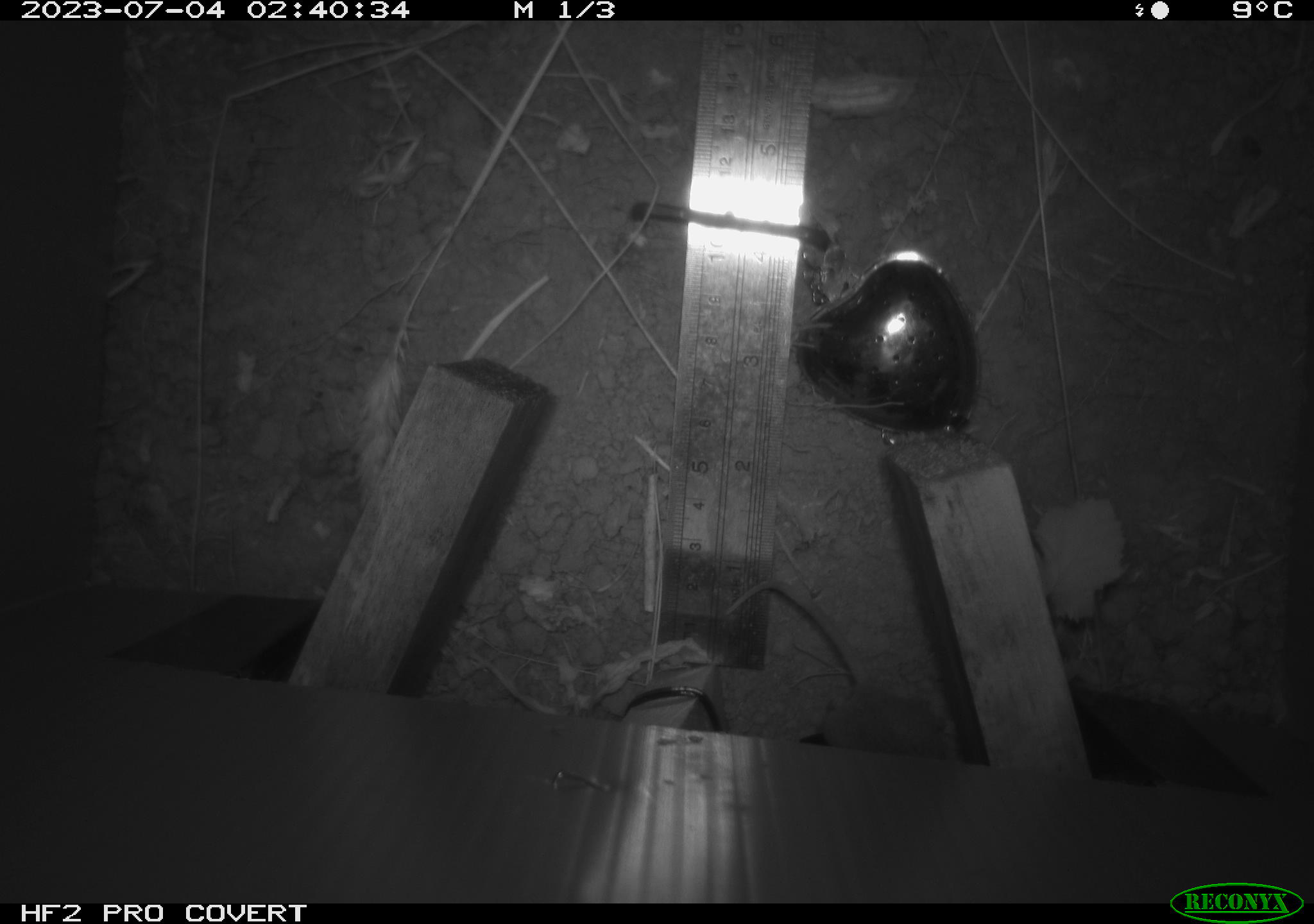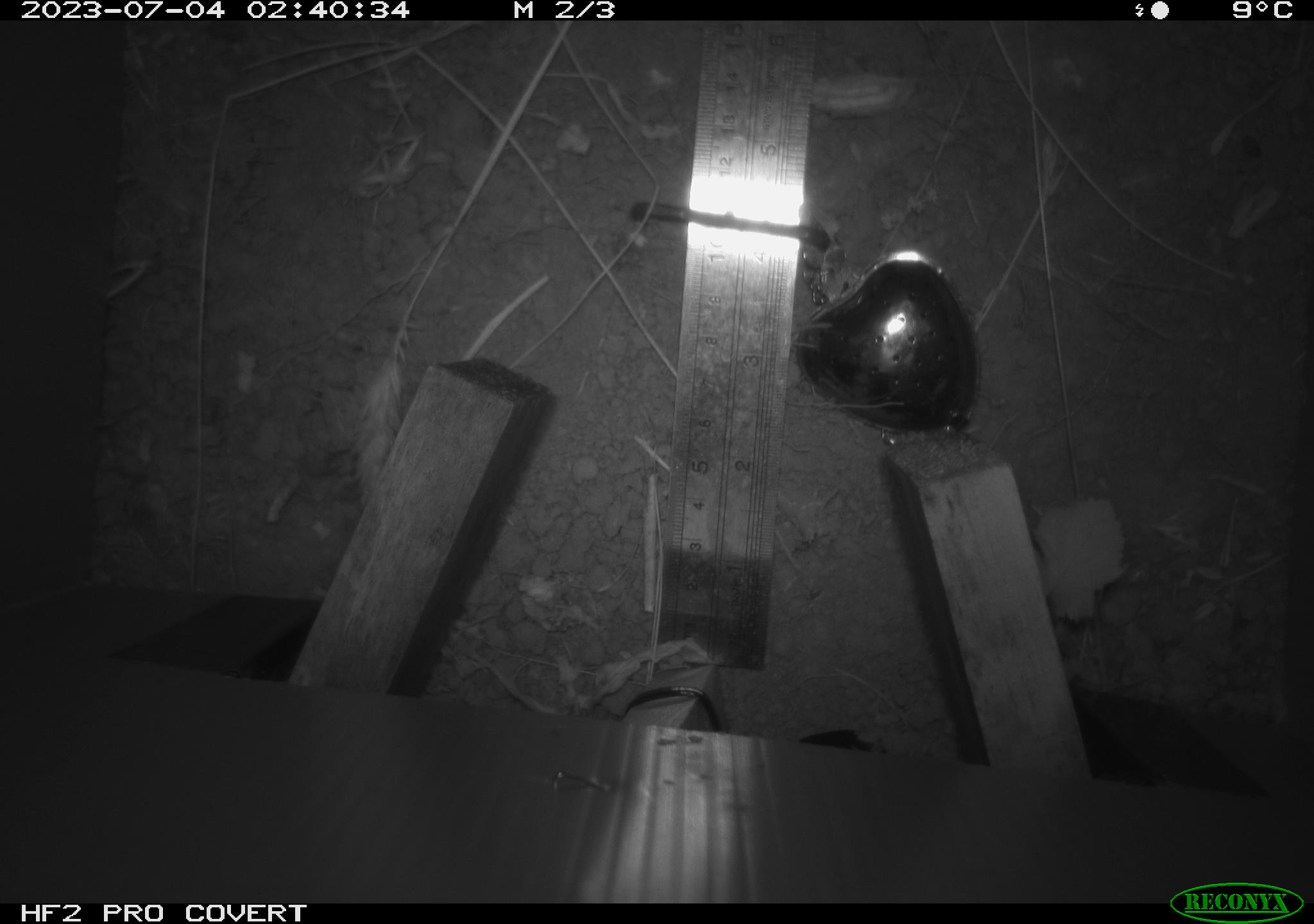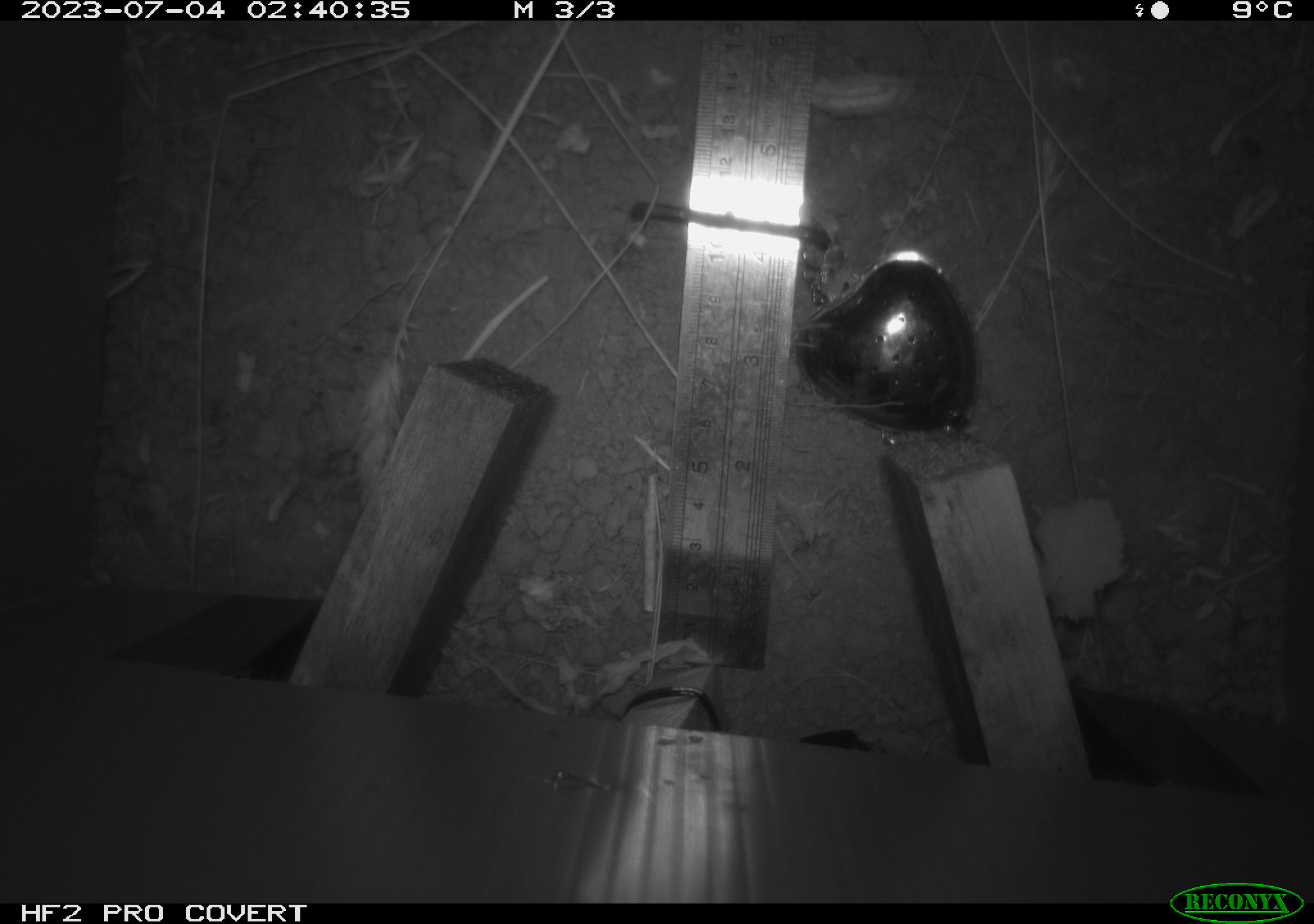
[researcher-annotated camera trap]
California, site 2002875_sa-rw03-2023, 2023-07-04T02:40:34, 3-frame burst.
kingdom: Animalia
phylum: Chordata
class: Mammalia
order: Rodentia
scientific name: Rodentia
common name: mouse species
Mouse species (Rodentia).